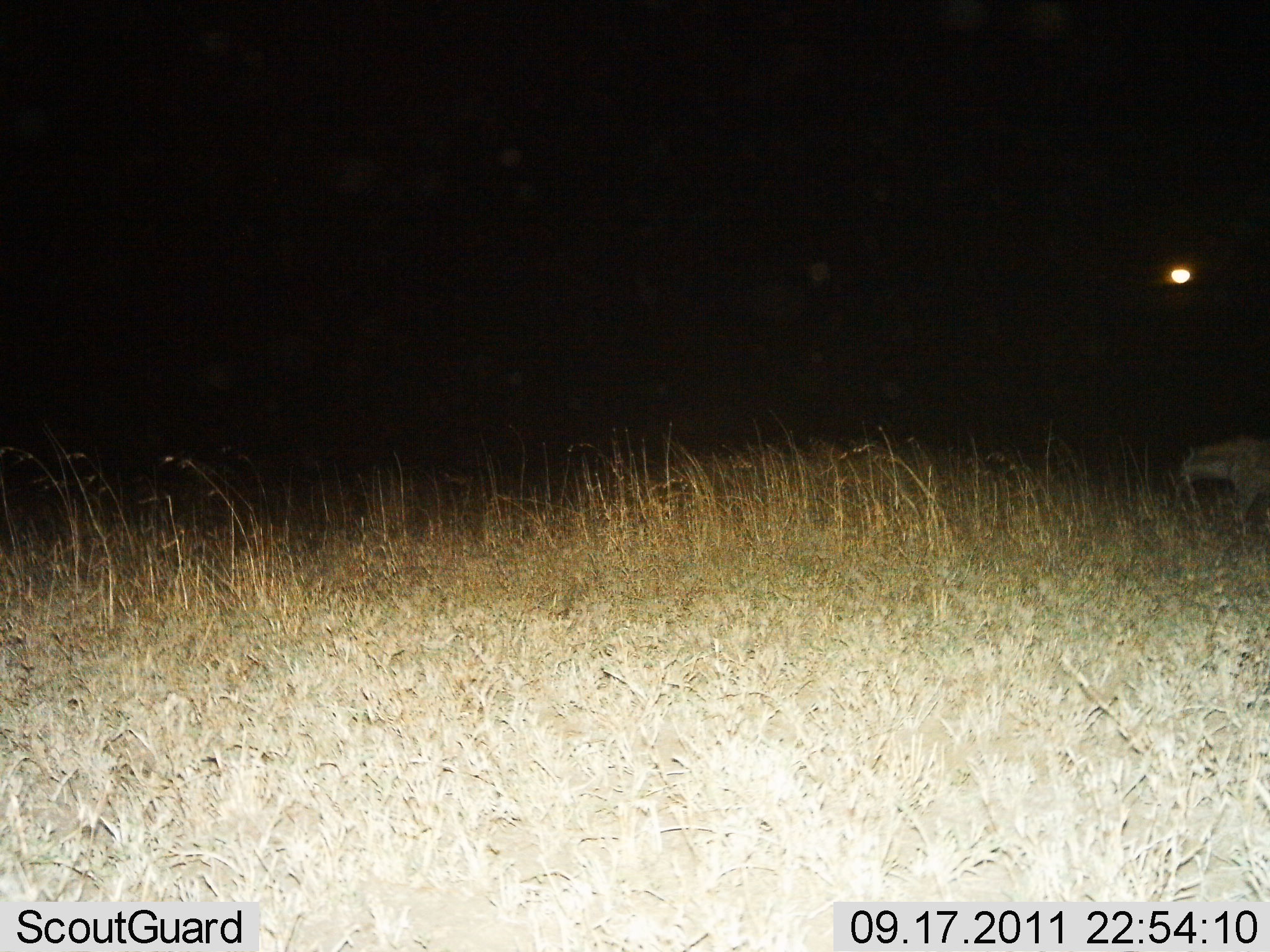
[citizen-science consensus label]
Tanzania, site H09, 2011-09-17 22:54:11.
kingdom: Animalia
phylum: Chordata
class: Mammalia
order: Carnivora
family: Hyaenidae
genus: Crocuta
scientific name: Crocuta crocuta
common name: spotted hyena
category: hyenaspotted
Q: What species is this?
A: Hyenaspotted (spotted hyena) (Crocuta crocuta).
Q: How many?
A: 1.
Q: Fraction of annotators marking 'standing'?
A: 20%.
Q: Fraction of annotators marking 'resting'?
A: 0%.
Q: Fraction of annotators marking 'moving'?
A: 80%.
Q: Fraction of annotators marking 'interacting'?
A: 0%.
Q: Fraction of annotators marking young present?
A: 0%.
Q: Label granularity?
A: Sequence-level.